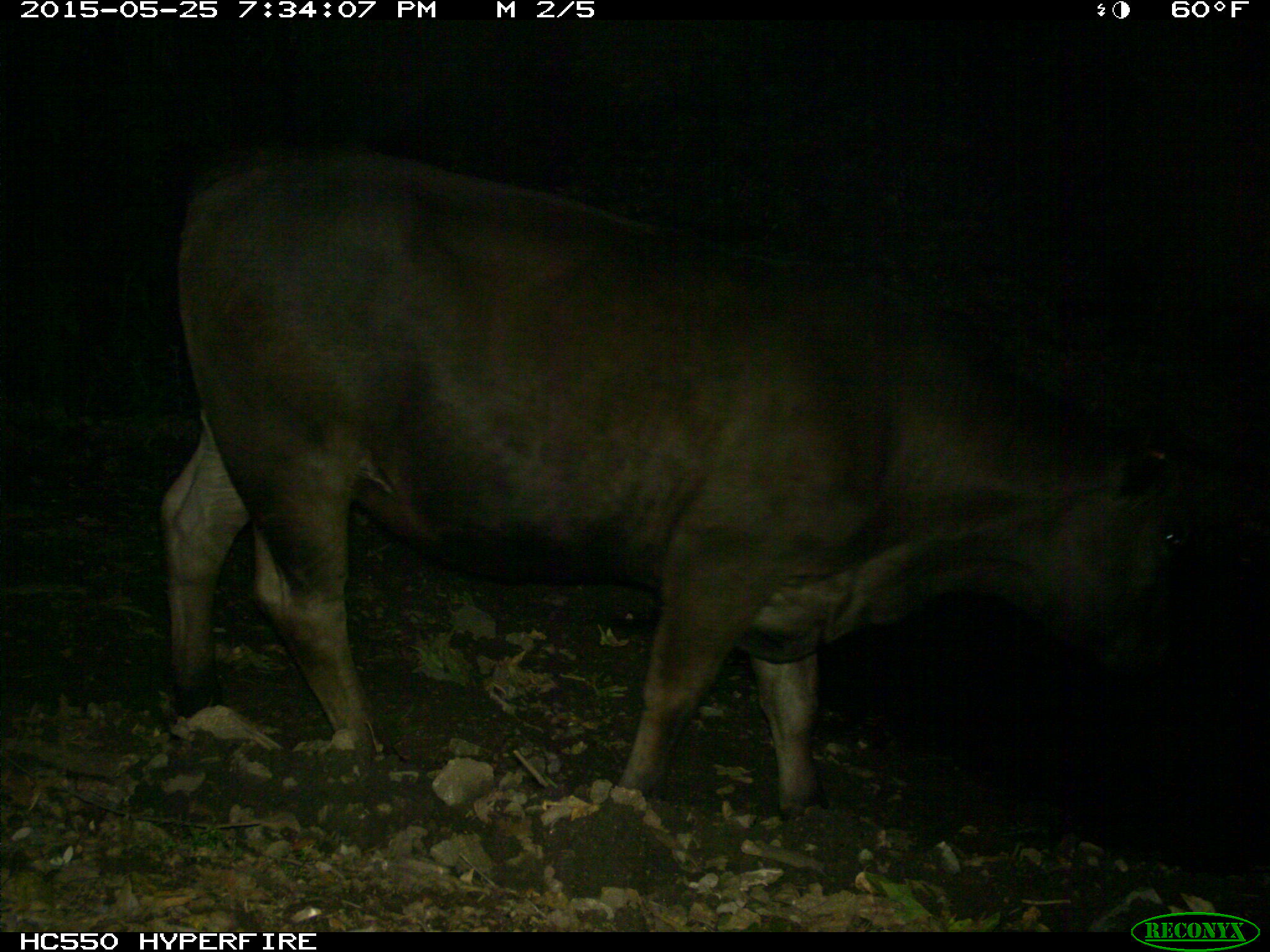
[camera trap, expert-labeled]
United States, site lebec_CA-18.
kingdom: Animalia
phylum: Chordata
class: Mammalia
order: Artiodactyla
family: Bovidae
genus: Bos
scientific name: Bos taurus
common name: domestic cow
Bos taurus (domestic cow).